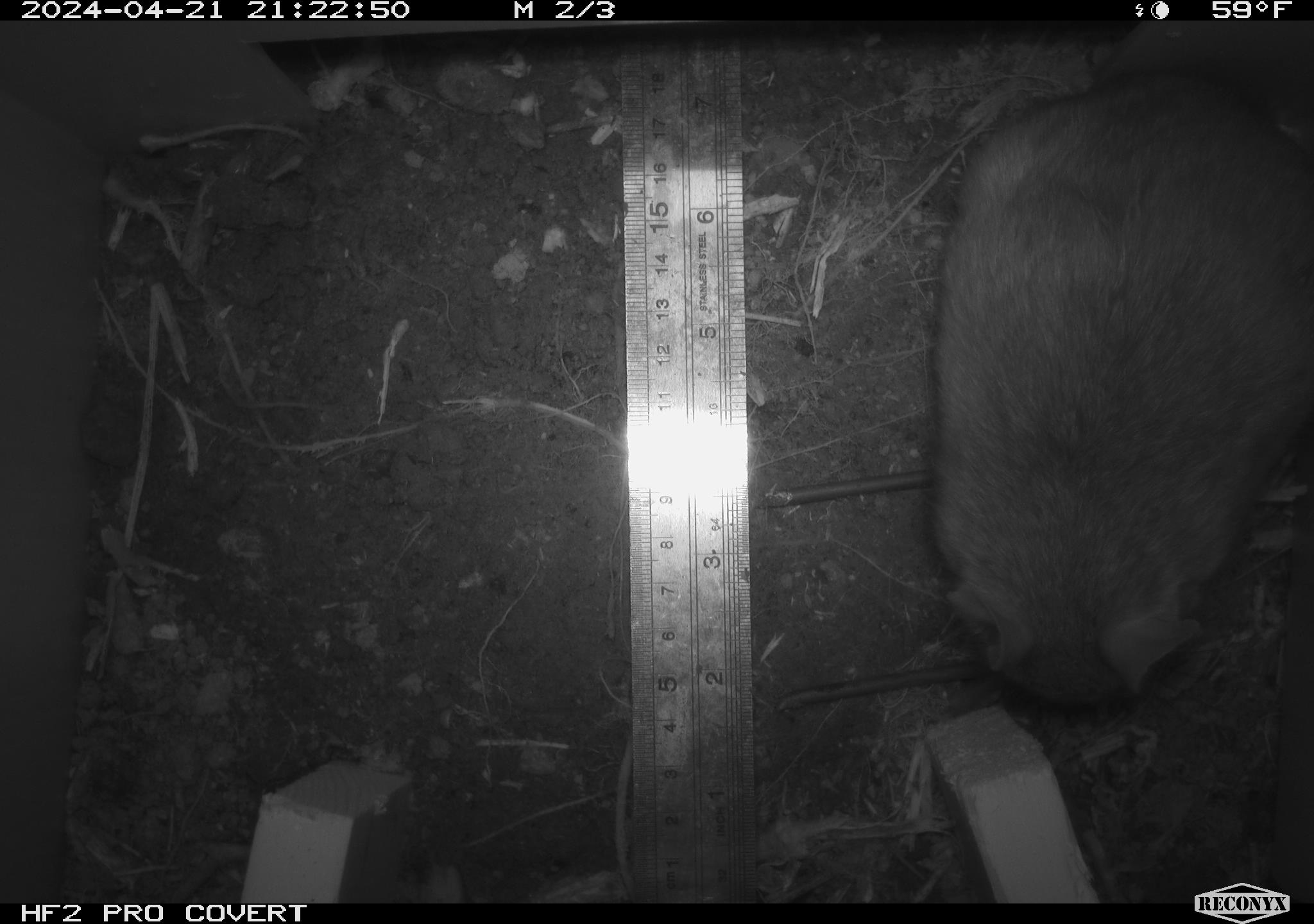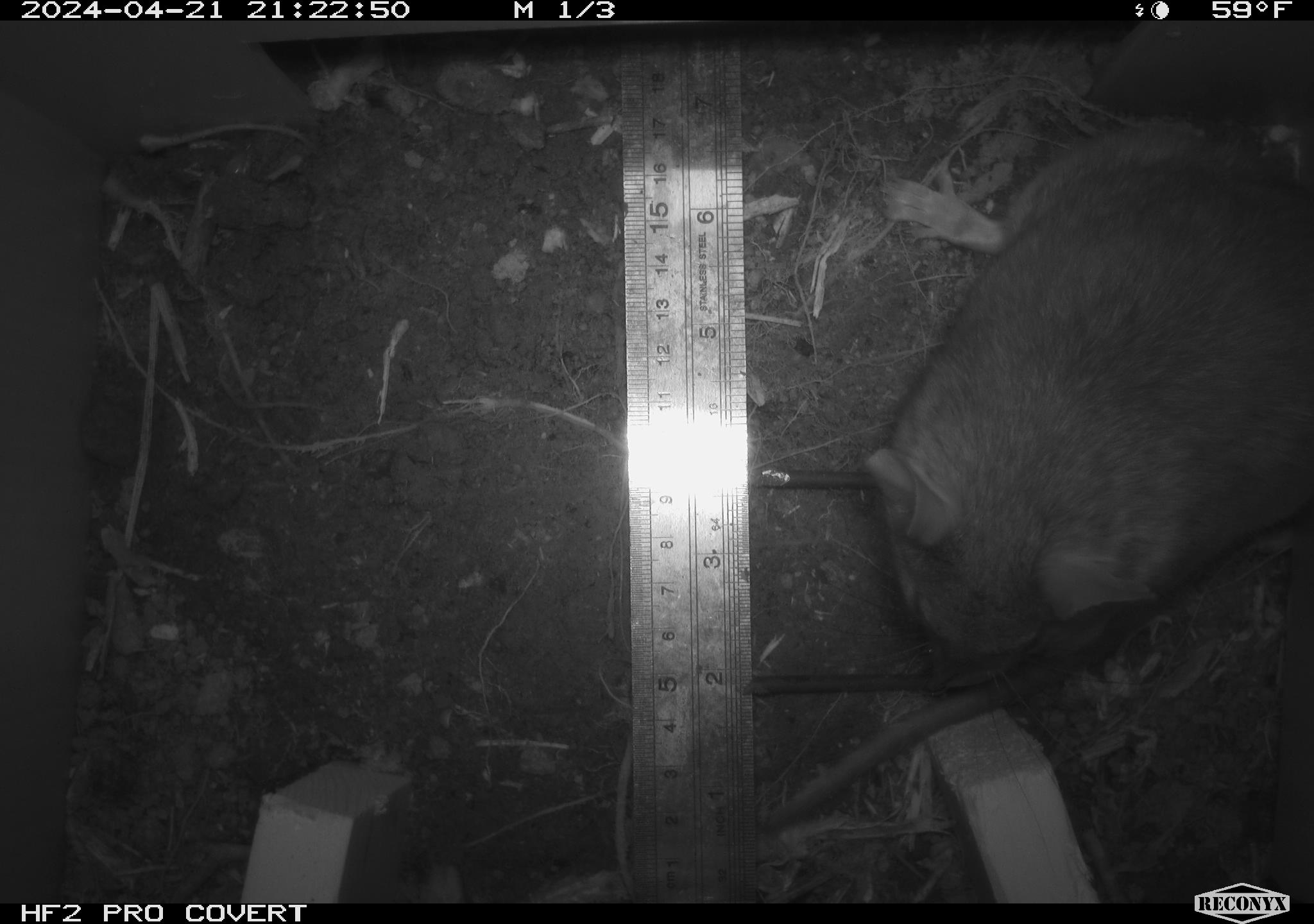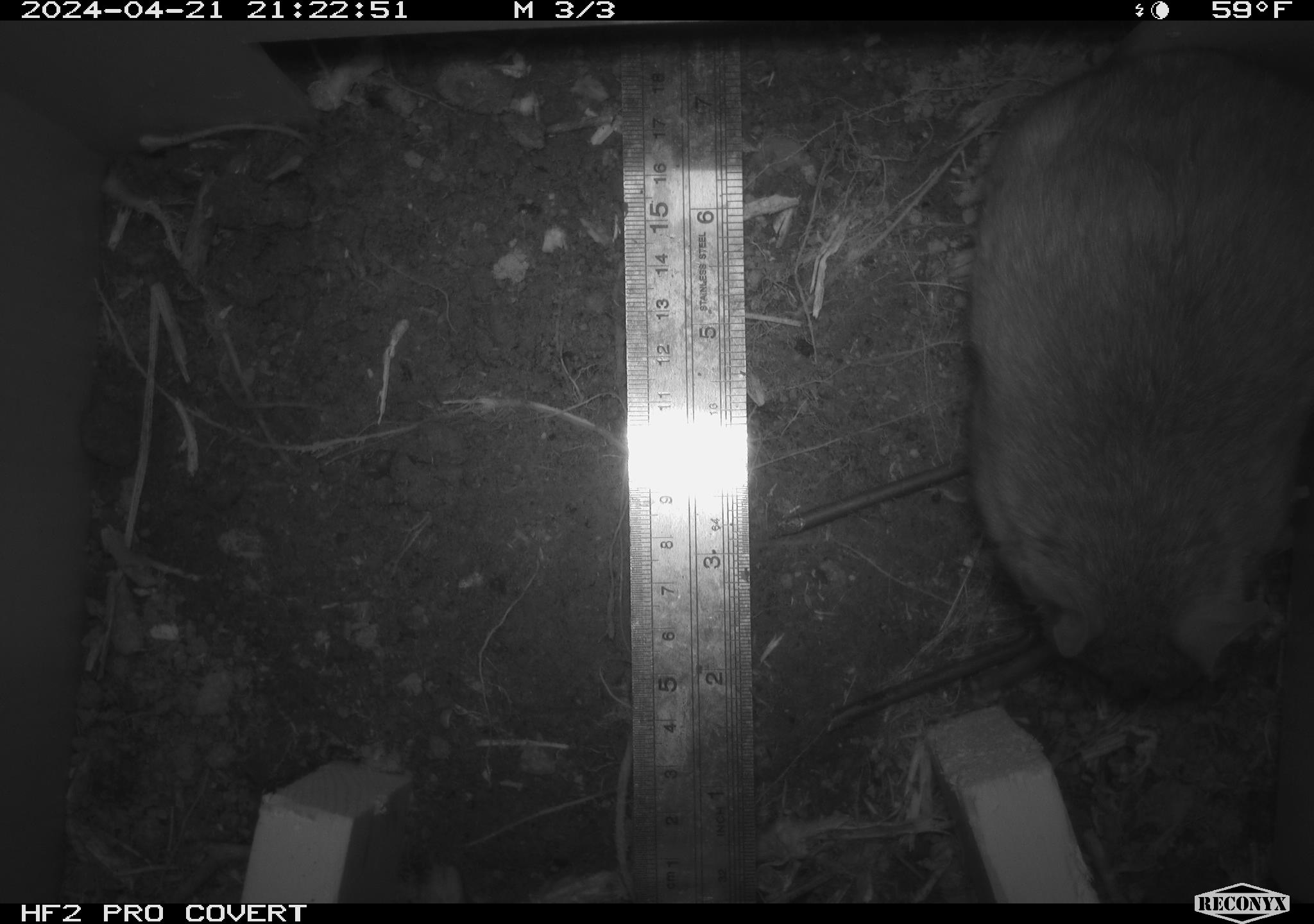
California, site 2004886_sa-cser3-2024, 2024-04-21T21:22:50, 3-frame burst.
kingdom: Animalia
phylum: Chordata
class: Mammalia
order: Rodentia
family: Muridae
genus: Rattus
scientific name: Rattus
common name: rat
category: rattus species